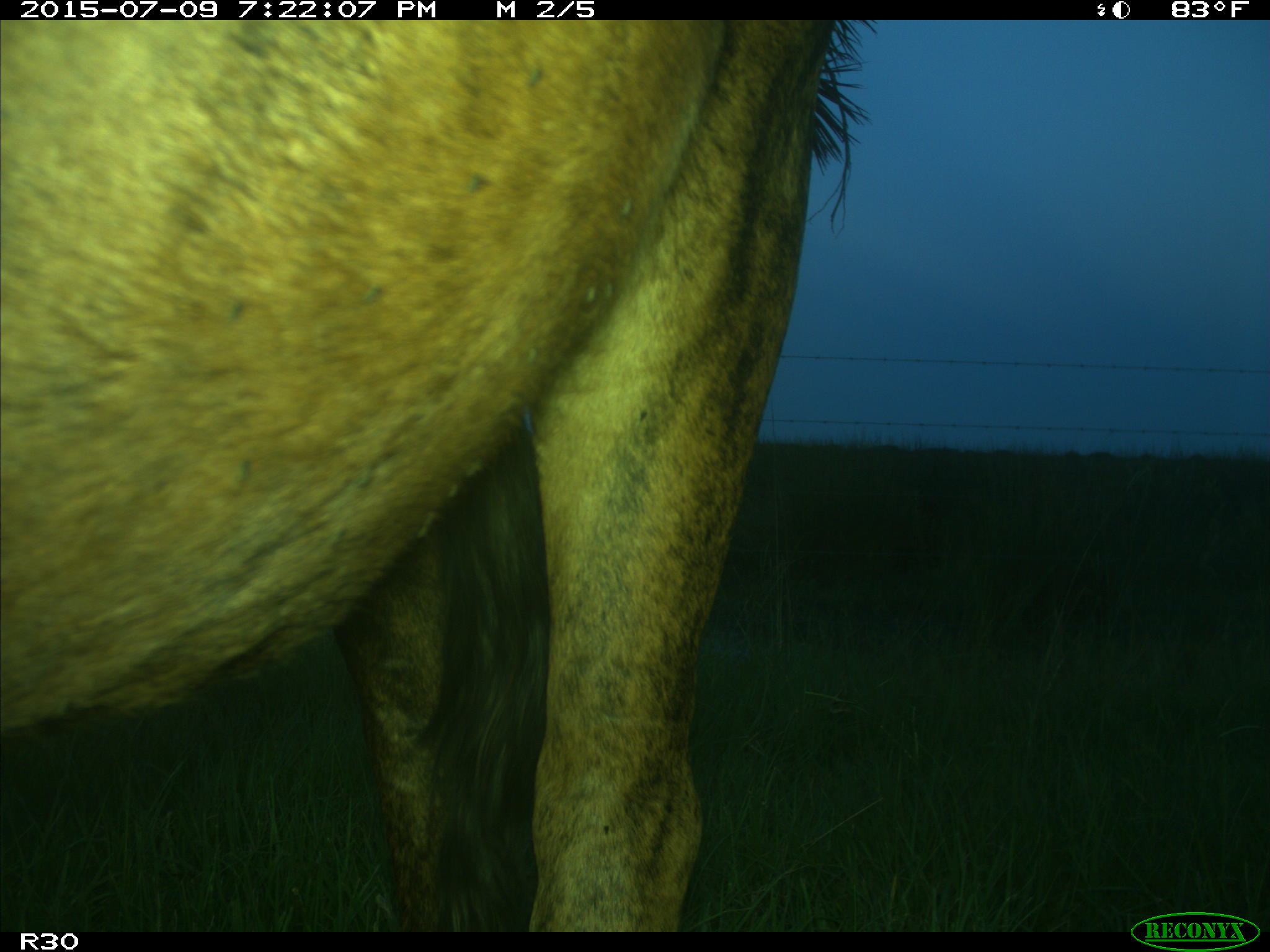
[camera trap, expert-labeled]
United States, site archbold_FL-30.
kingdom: Animalia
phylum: Chordata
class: Mammalia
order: Artiodactyla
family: Bovidae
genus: Bos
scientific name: Bos taurus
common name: domestic cow